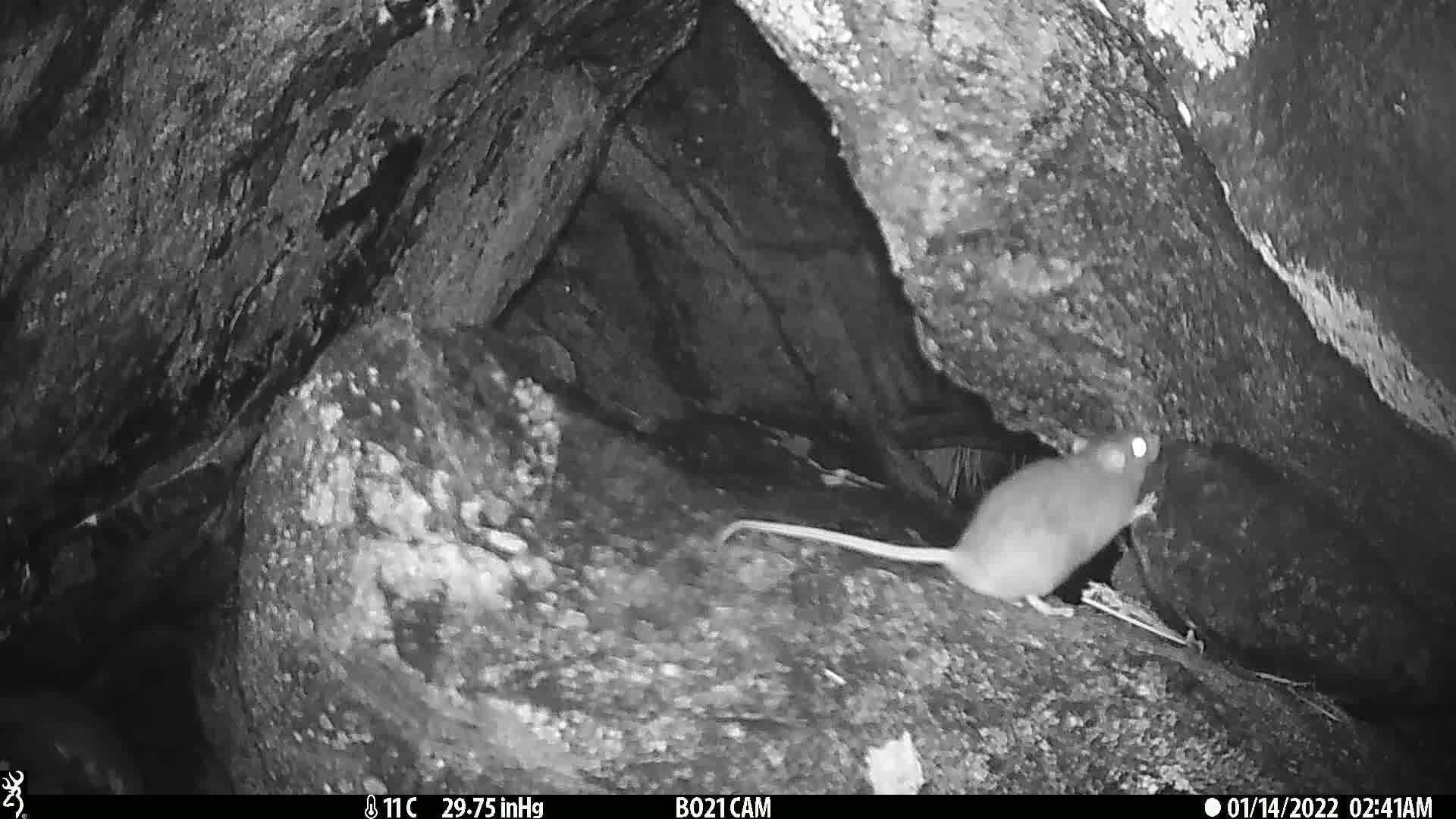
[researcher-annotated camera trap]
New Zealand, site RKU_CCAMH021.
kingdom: Animalia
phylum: Chordata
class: Mammalia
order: Rodentia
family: Muridae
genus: Rattus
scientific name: Rattus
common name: rat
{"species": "rat (Rattus)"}